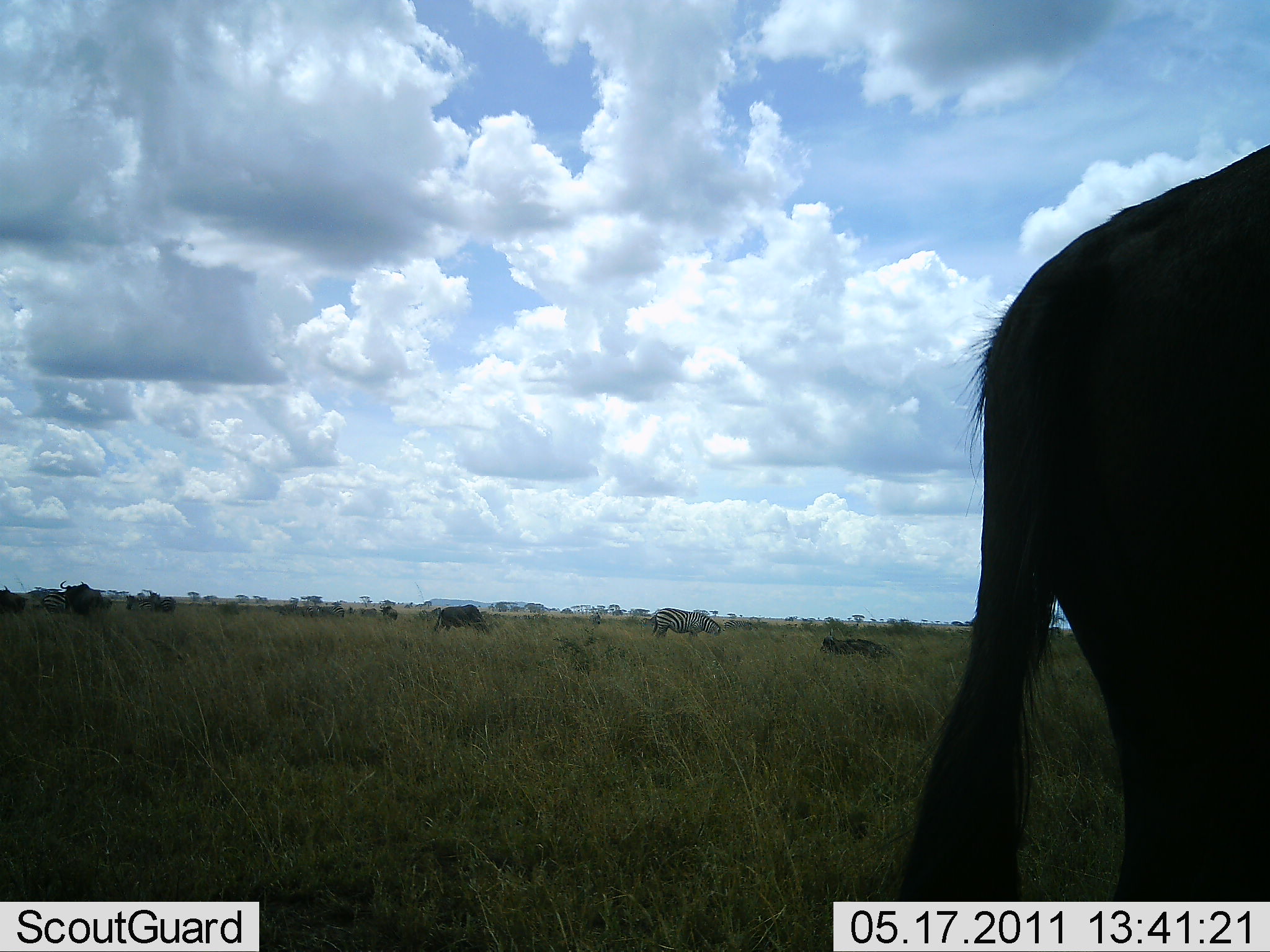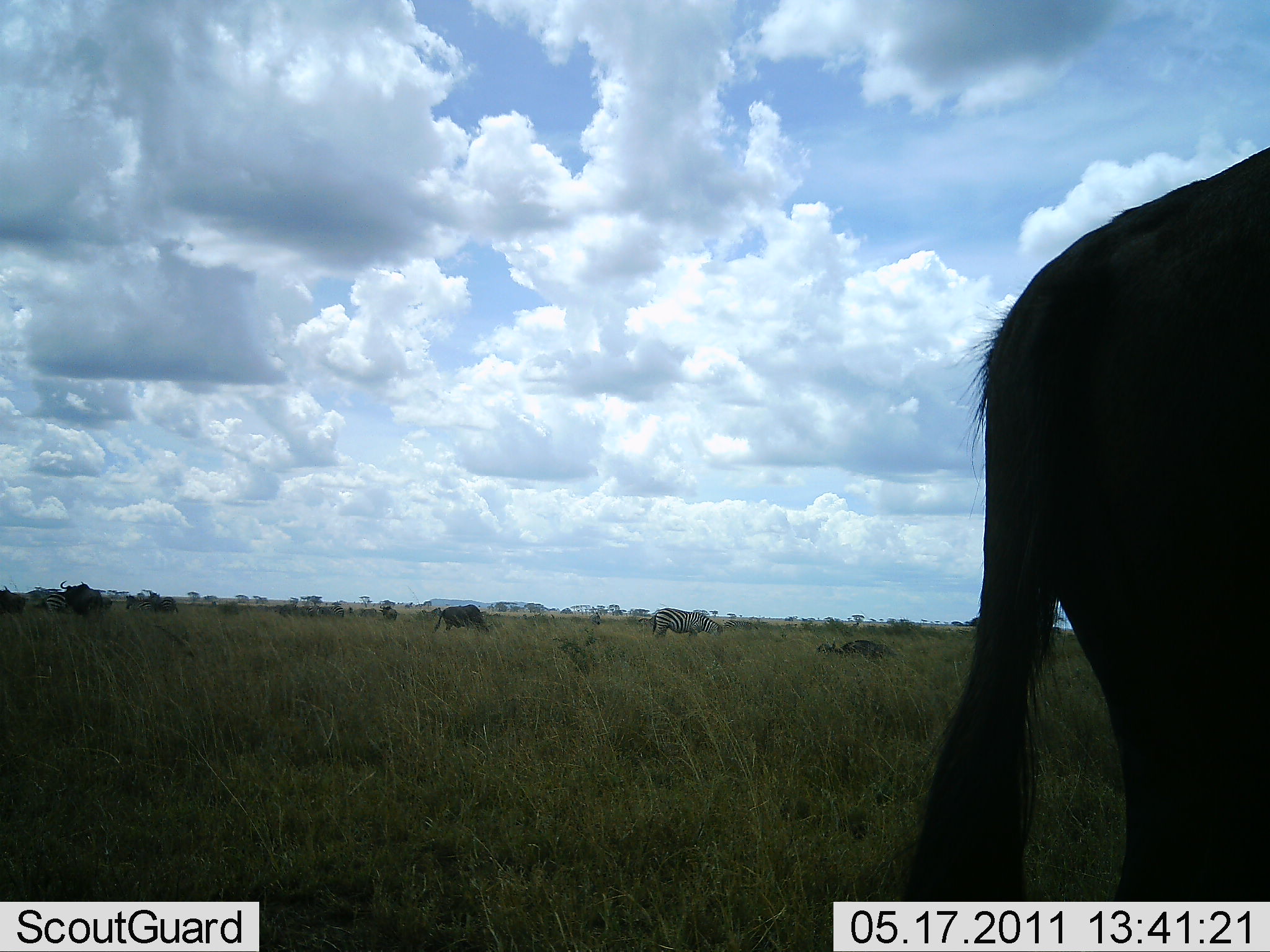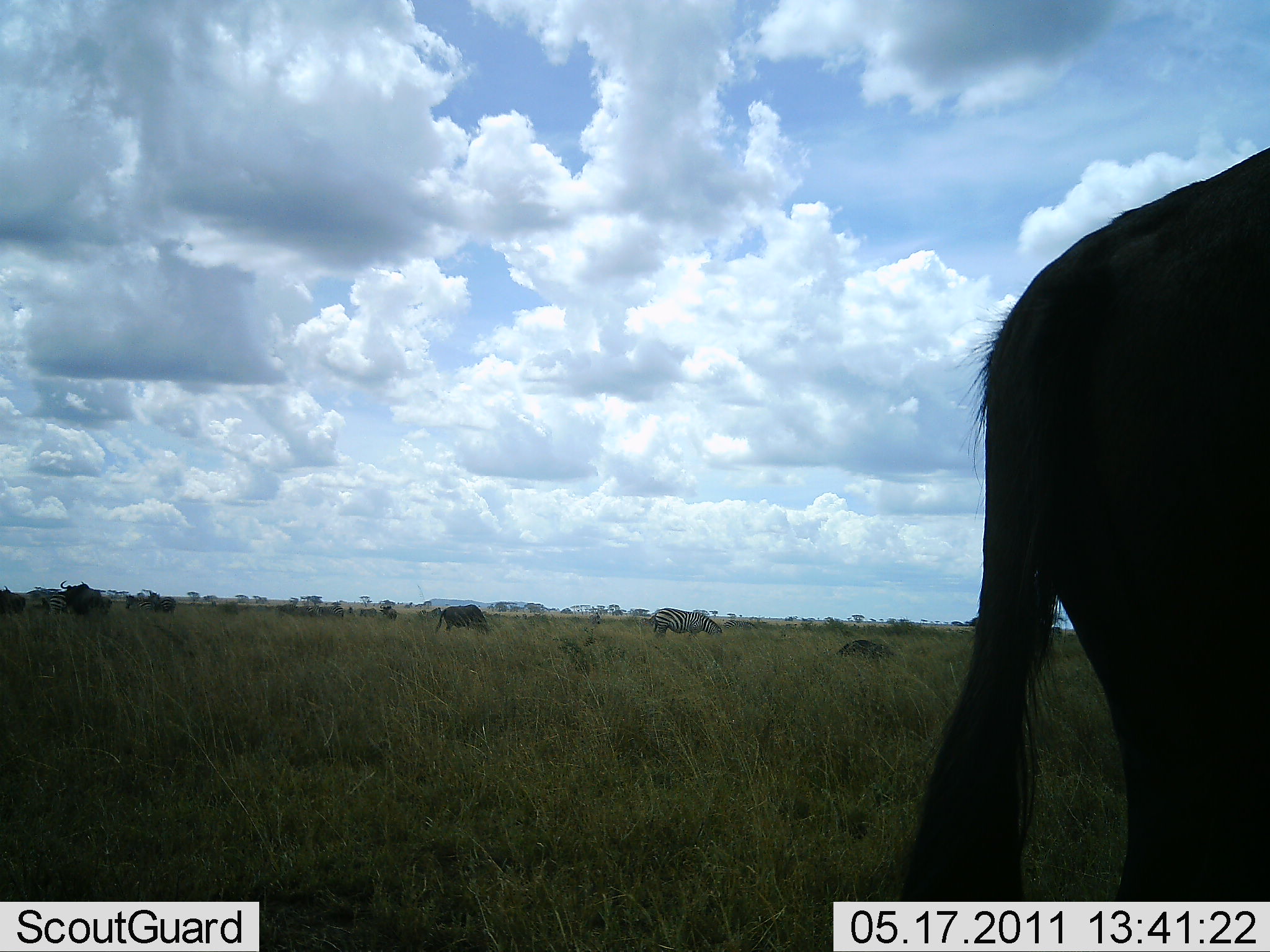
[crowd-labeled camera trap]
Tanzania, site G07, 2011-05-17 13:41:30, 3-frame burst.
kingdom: Animalia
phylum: Chordata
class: Mammalia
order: Artiodactyla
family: Bovidae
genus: Connochaetes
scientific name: Connochaetes taurinus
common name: blue wildebeest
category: wildebeest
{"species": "wildebeest (blue wildebeest) (Connochaetes taurinus)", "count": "4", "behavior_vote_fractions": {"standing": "62%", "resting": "0%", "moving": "12%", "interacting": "0%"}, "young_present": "0%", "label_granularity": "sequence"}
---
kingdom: Animalia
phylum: Chordata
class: Mammalia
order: Perissodactyla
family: Equidae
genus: Equus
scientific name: Equus quagga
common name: plains zebra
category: zebra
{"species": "zebra (plains zebra) (Equus quagga)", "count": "2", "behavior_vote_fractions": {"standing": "62%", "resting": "0%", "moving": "12%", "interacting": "0%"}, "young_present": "0%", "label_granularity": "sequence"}